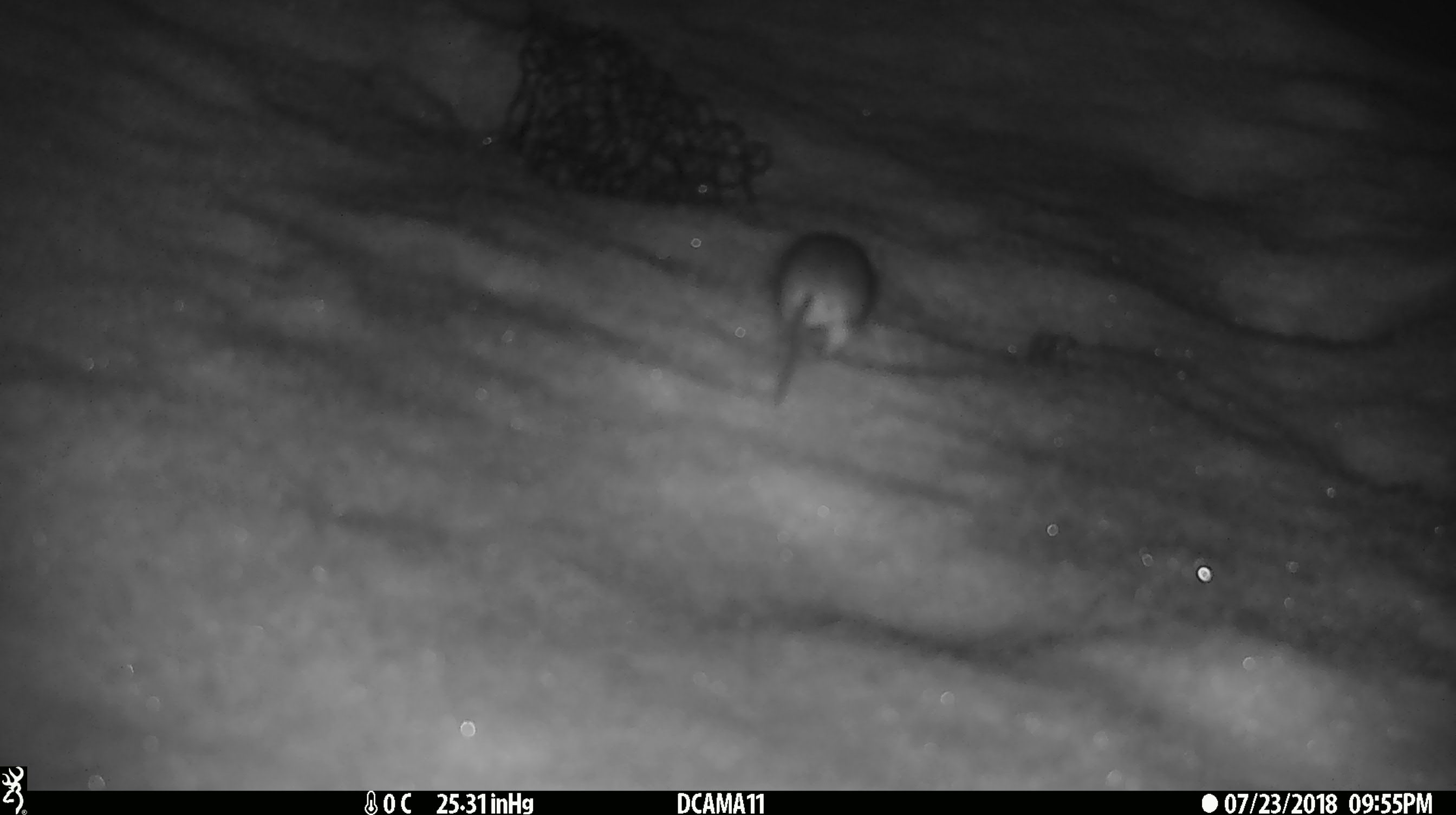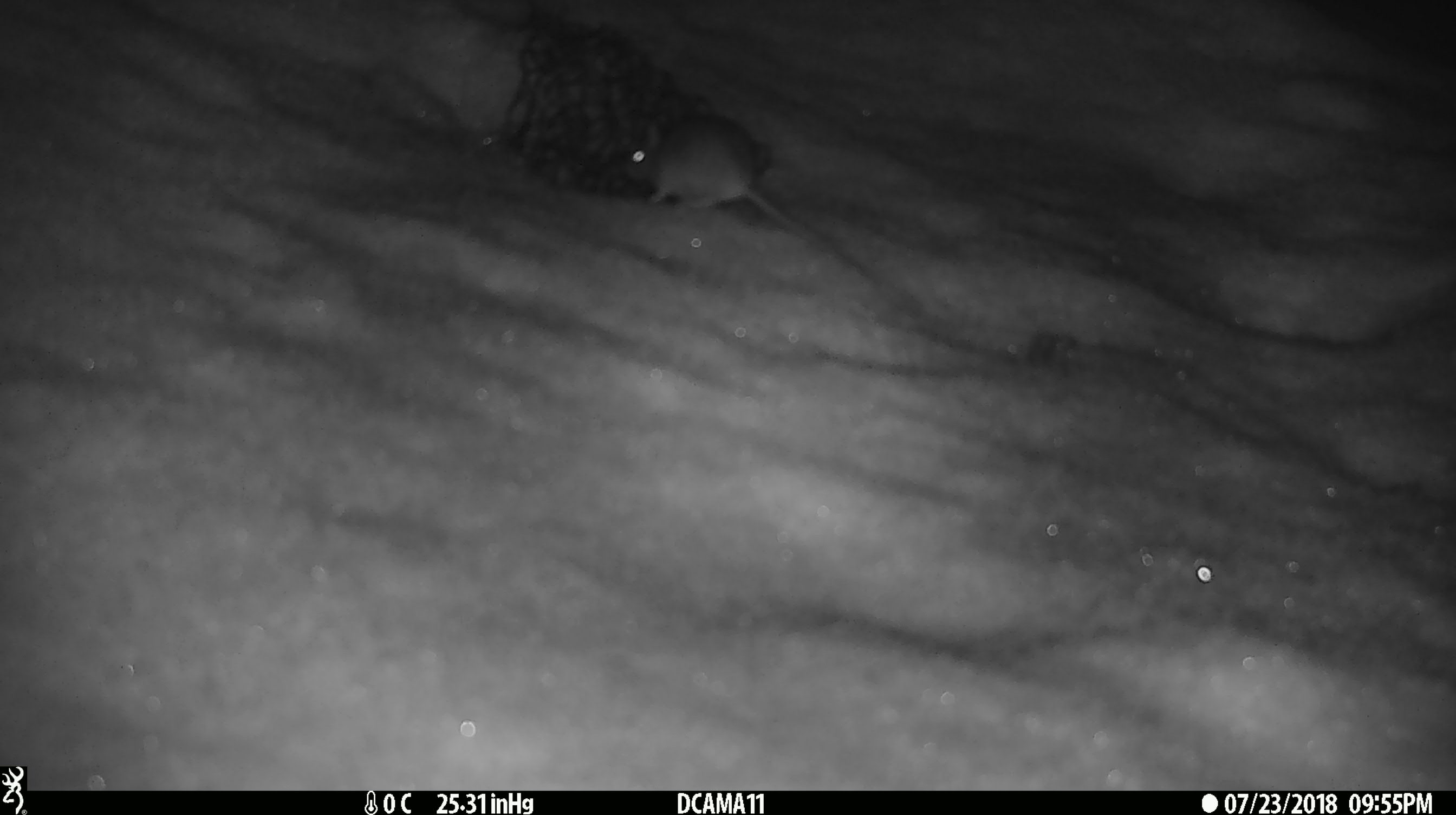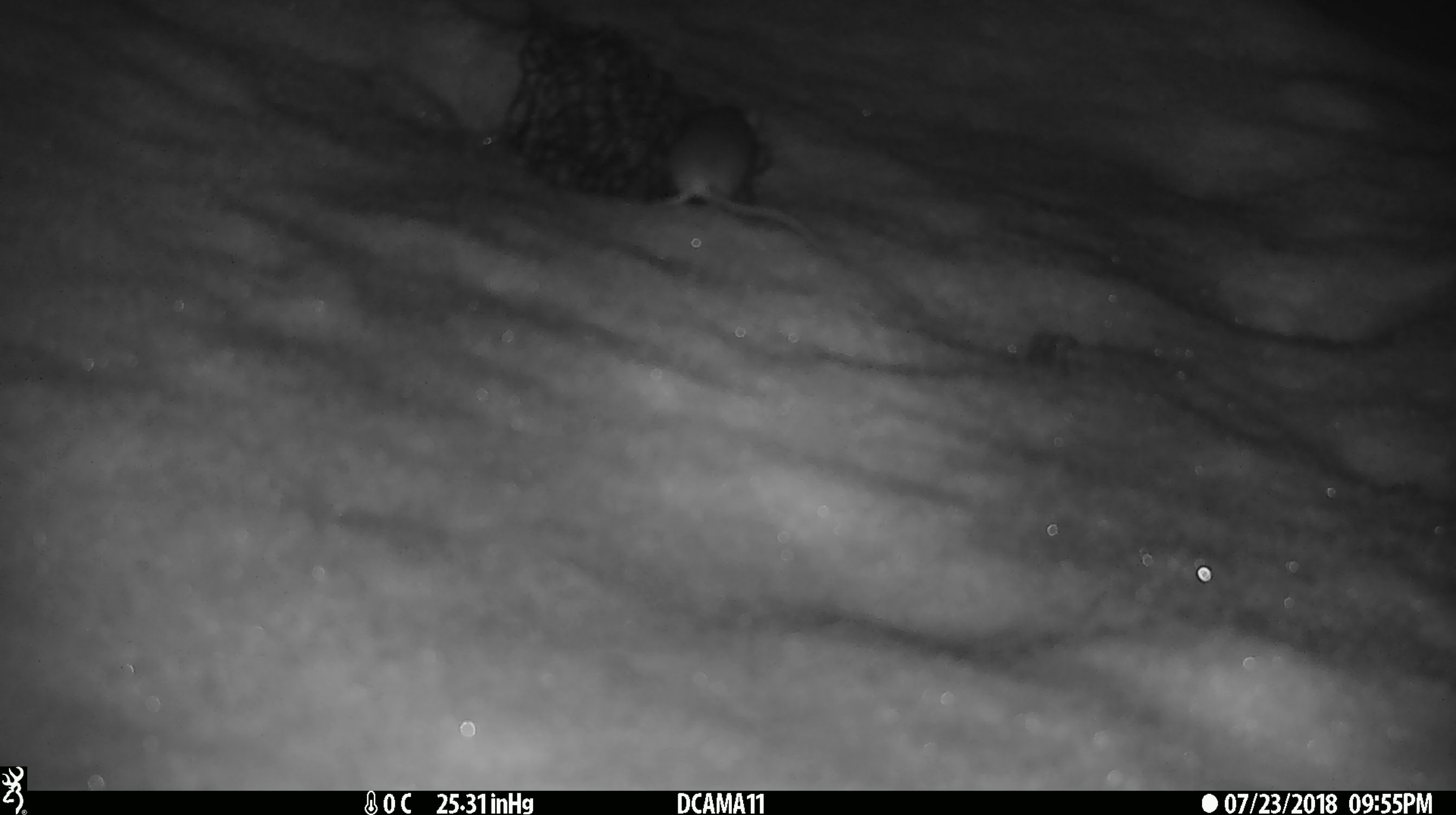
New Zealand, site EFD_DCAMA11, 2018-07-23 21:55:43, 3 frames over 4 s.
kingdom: Animalia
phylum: Chordata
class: Mammalia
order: Rodentia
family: Muridae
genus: Mus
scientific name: Mus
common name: mouse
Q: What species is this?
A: Mouse (Mus).